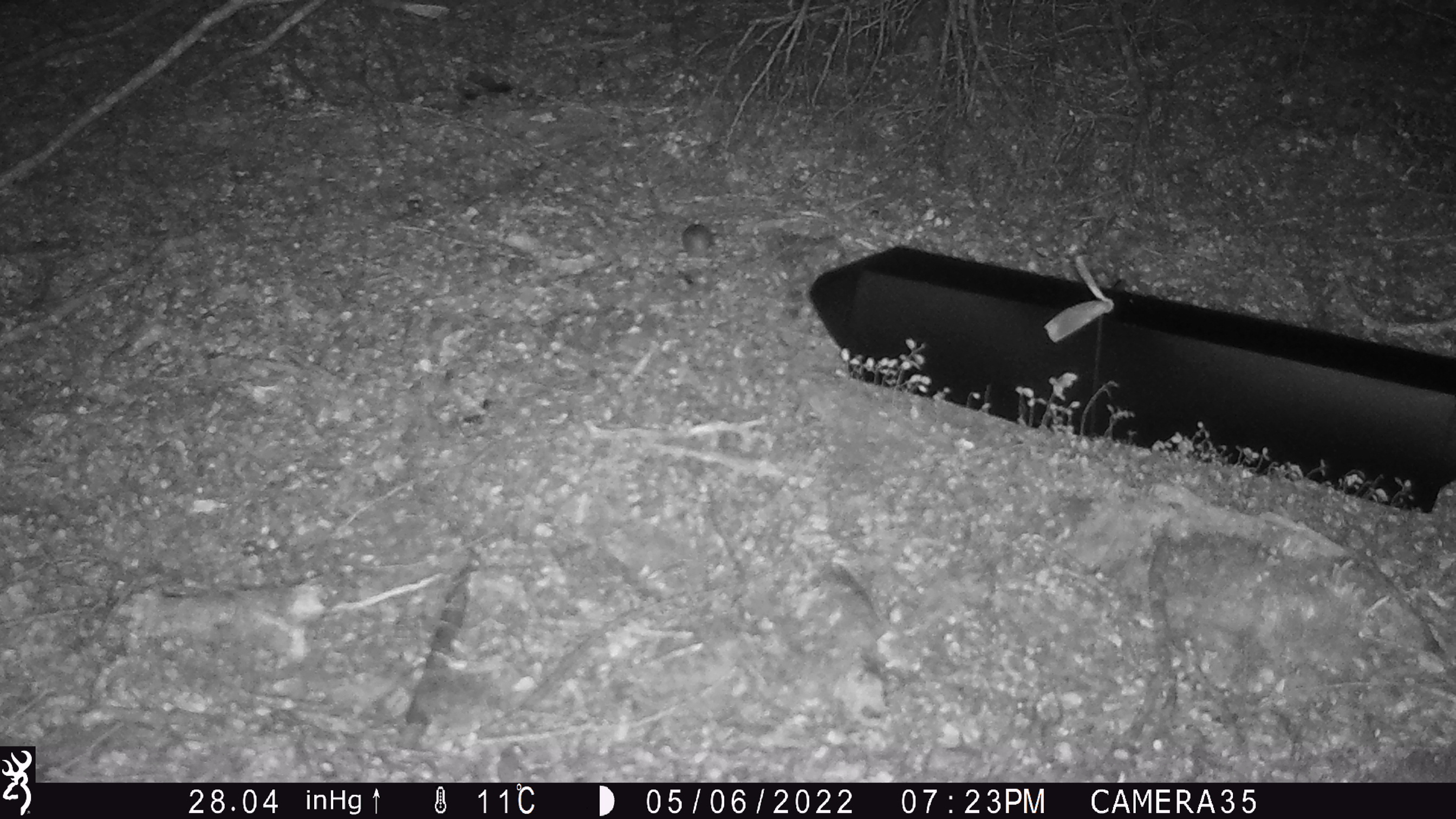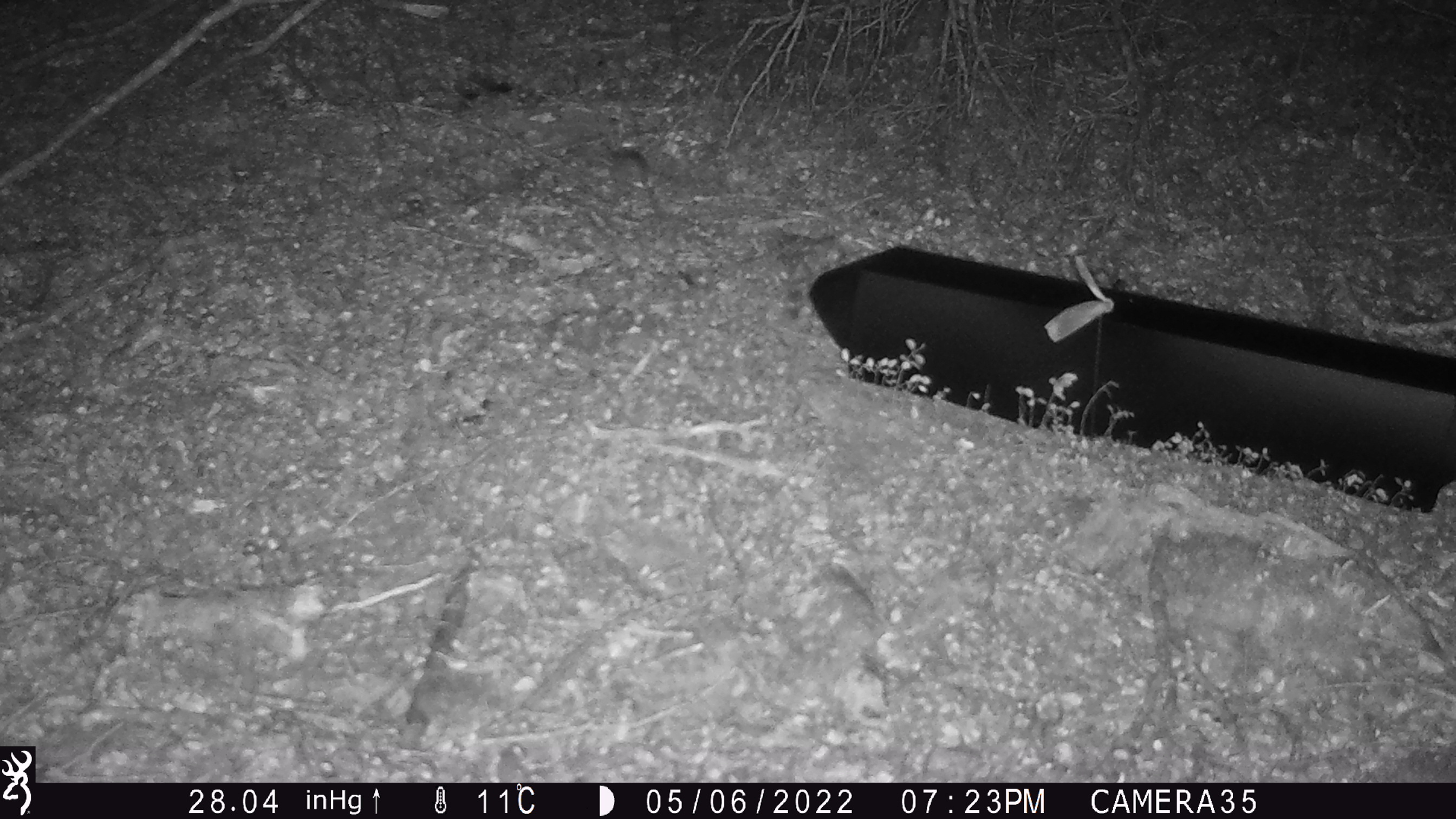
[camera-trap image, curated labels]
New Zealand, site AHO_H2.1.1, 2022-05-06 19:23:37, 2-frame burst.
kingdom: Animalia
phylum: Chordata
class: Mammalia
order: Rodentia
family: Muridae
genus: Mus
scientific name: Mus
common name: mouse